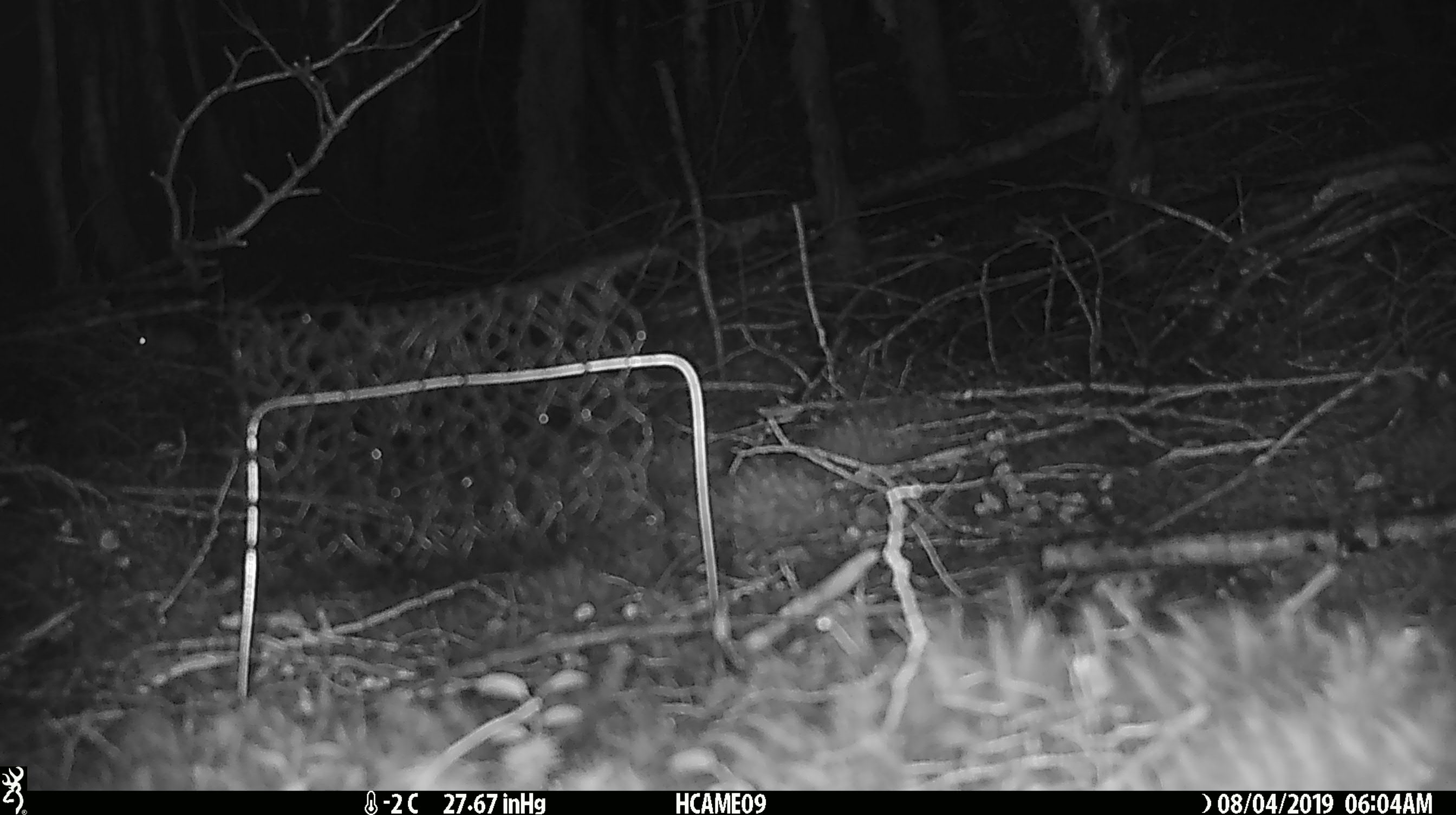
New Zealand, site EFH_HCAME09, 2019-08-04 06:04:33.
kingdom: Animalia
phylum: Chordata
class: Mammalia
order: Rodentia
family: Muridae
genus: Mus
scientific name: Mus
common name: mouse